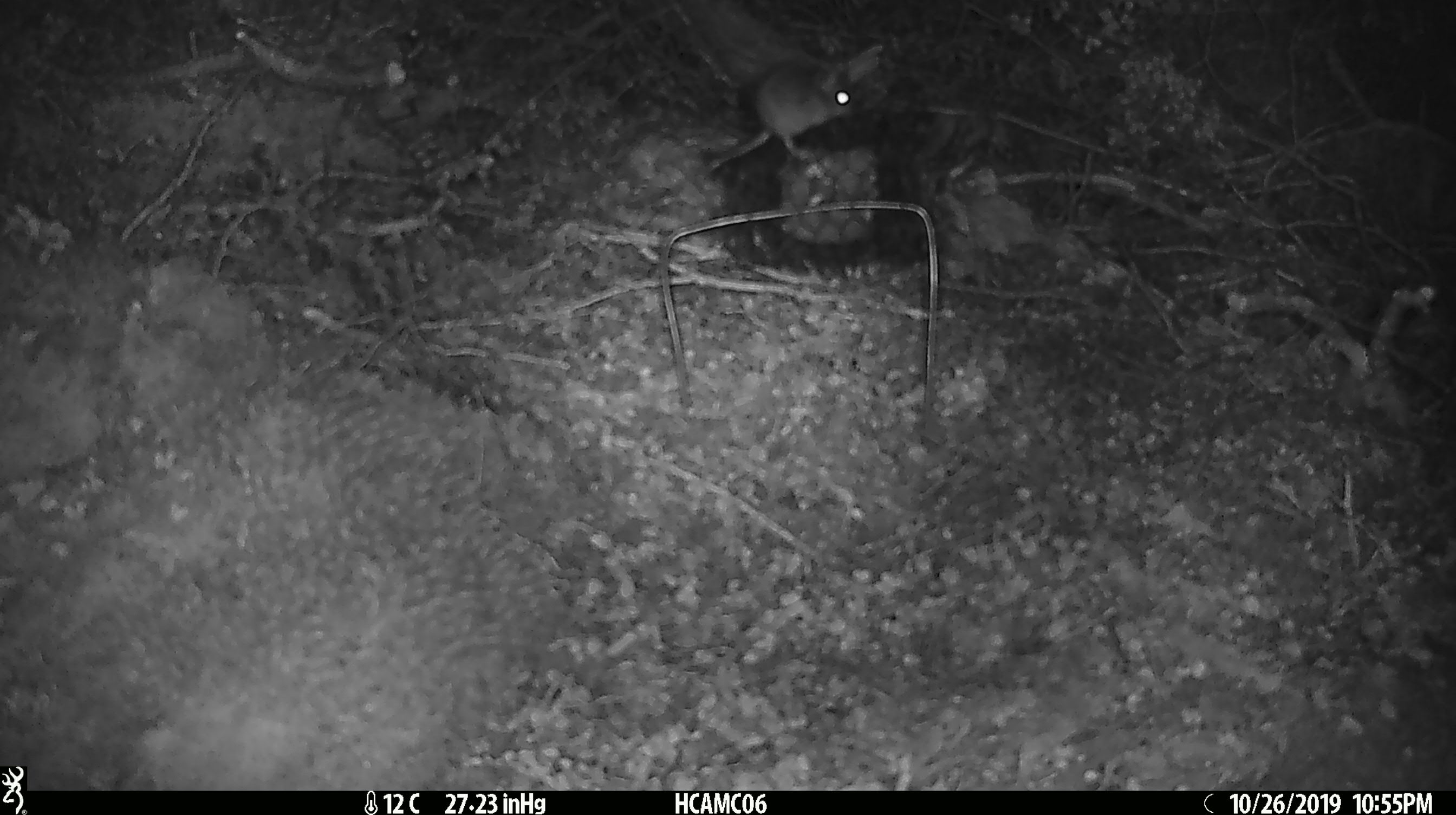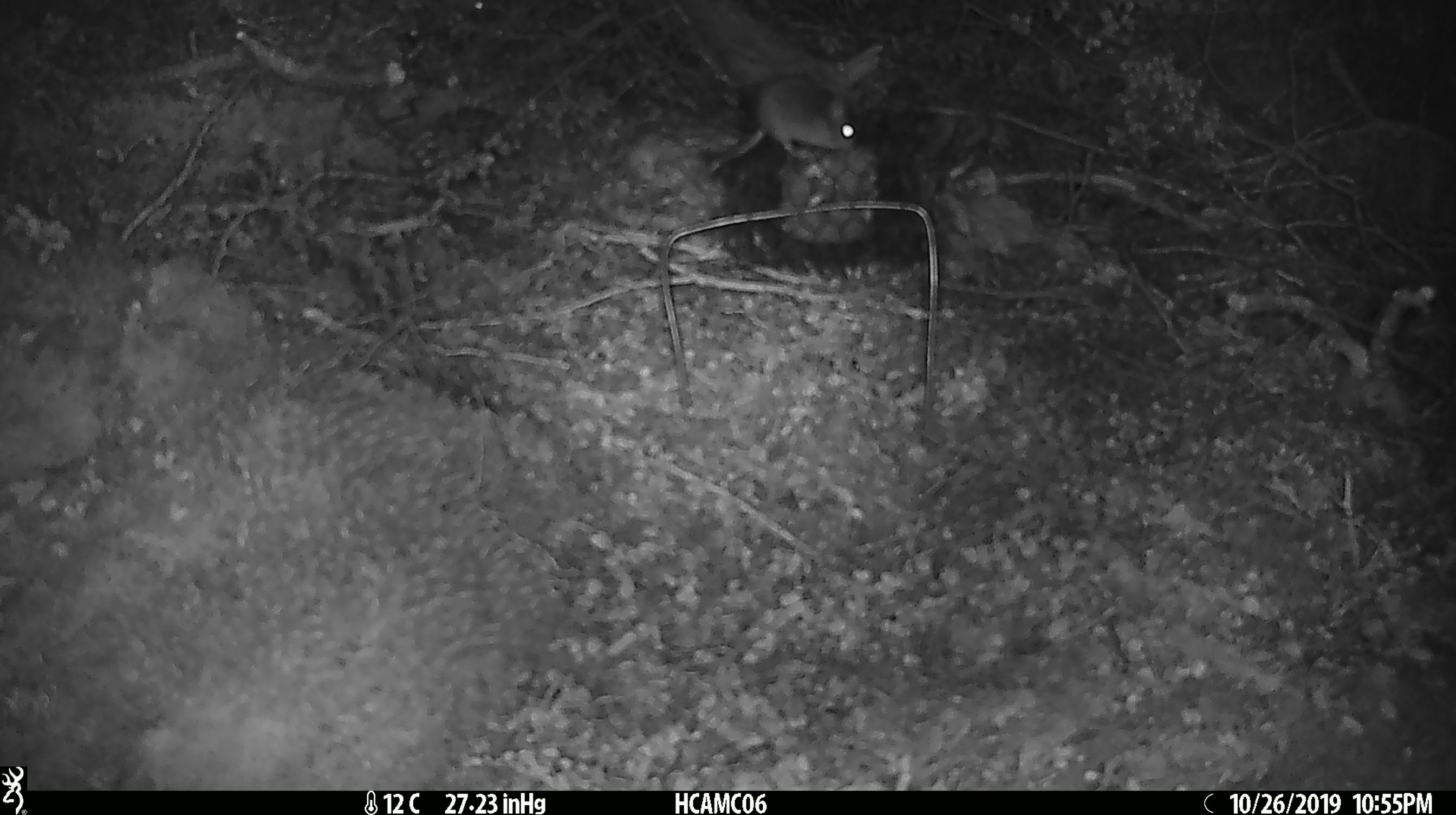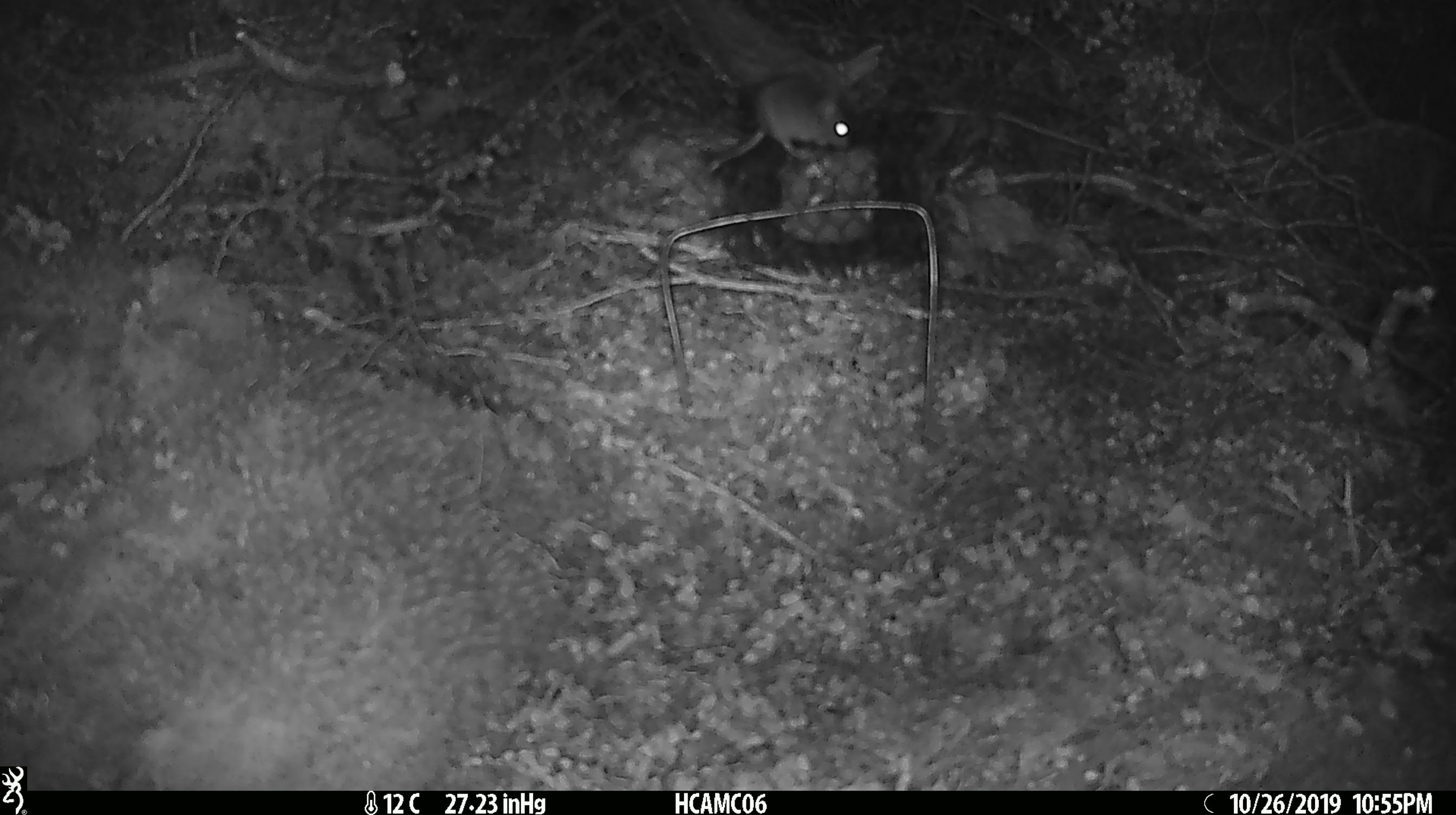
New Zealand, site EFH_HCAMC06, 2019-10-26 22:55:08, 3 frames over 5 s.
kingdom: Animalia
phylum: Chordata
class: Mammalia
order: Rodentia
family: Muridae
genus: Mus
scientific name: Mus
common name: mouse